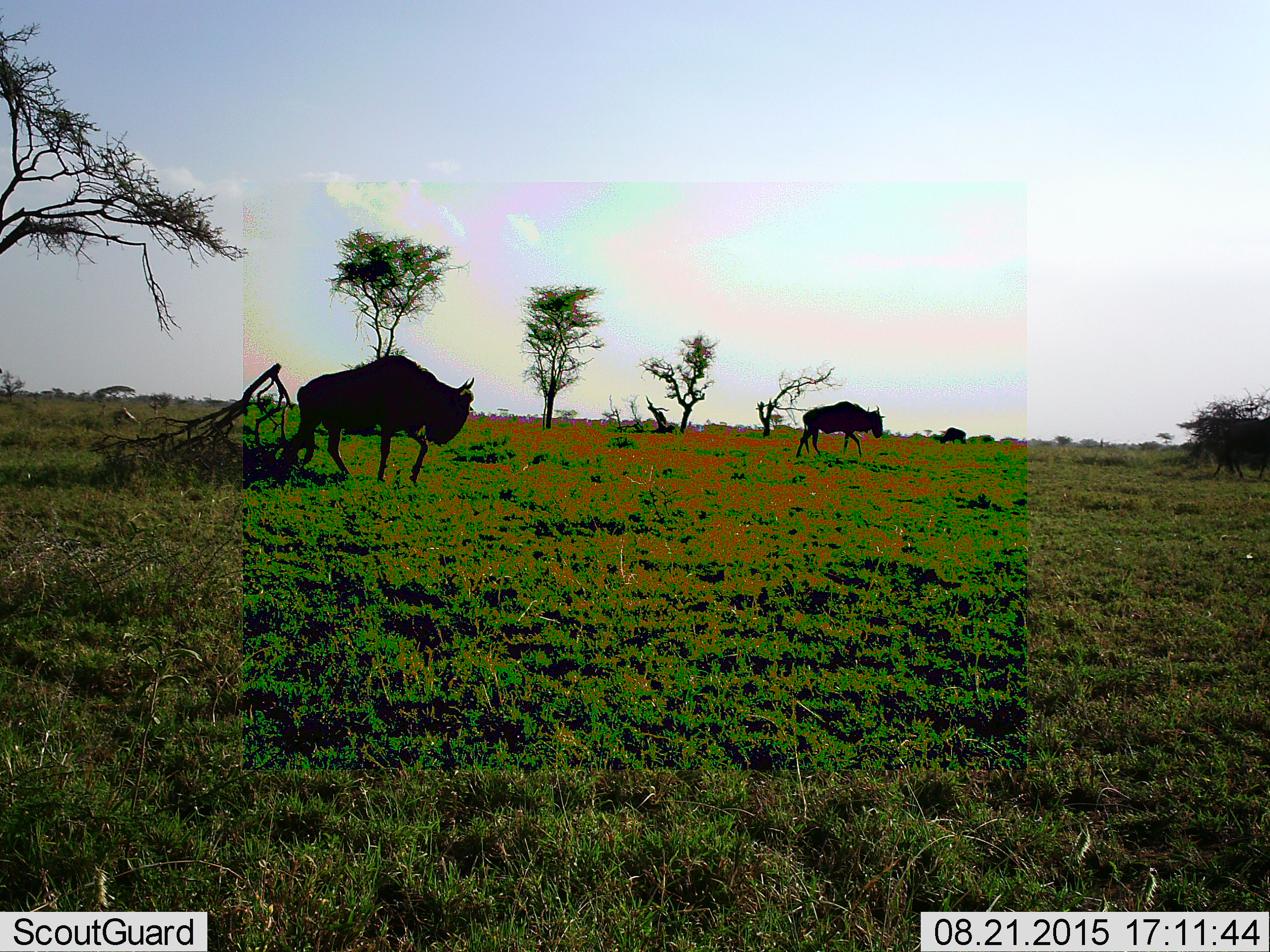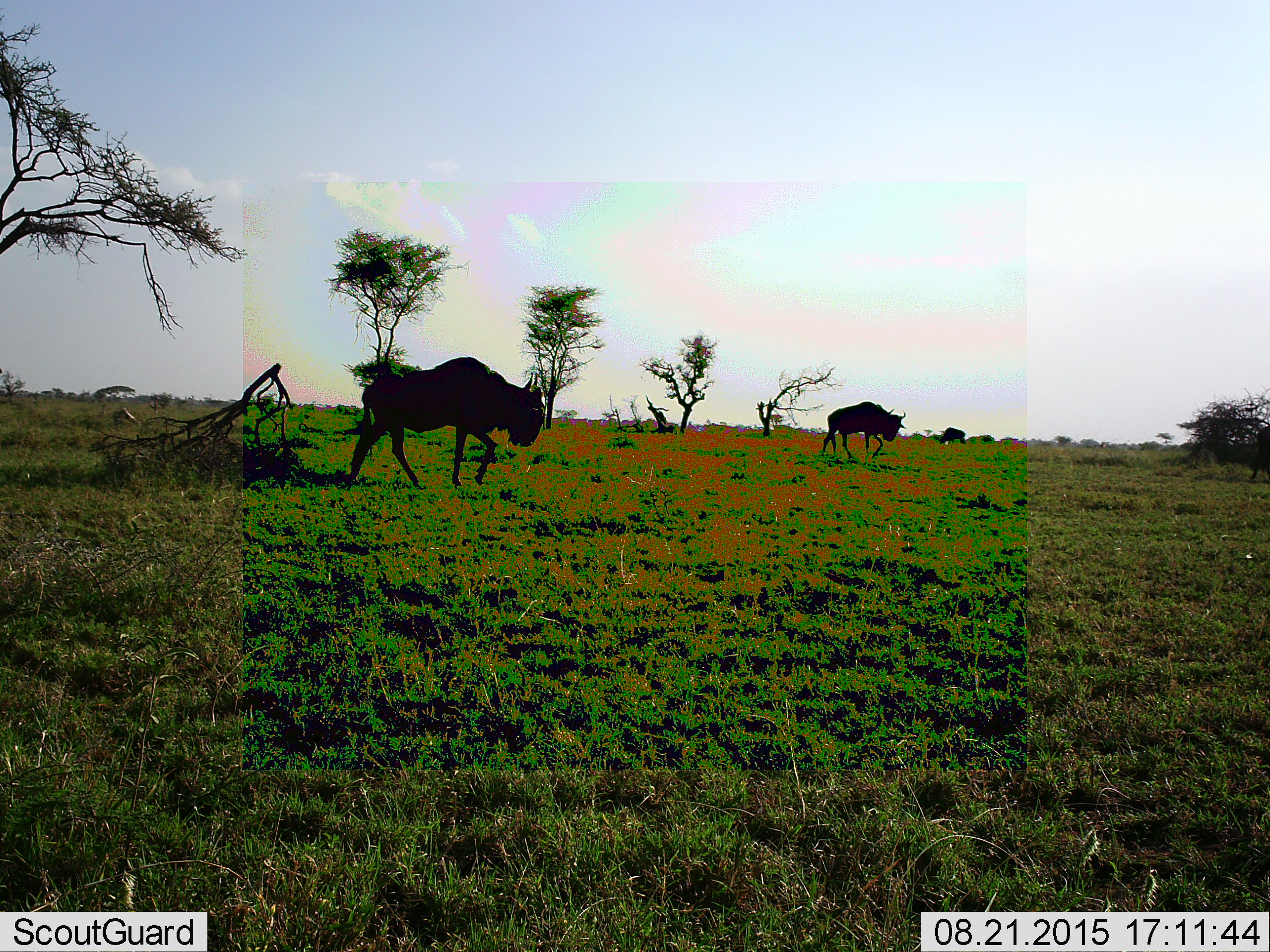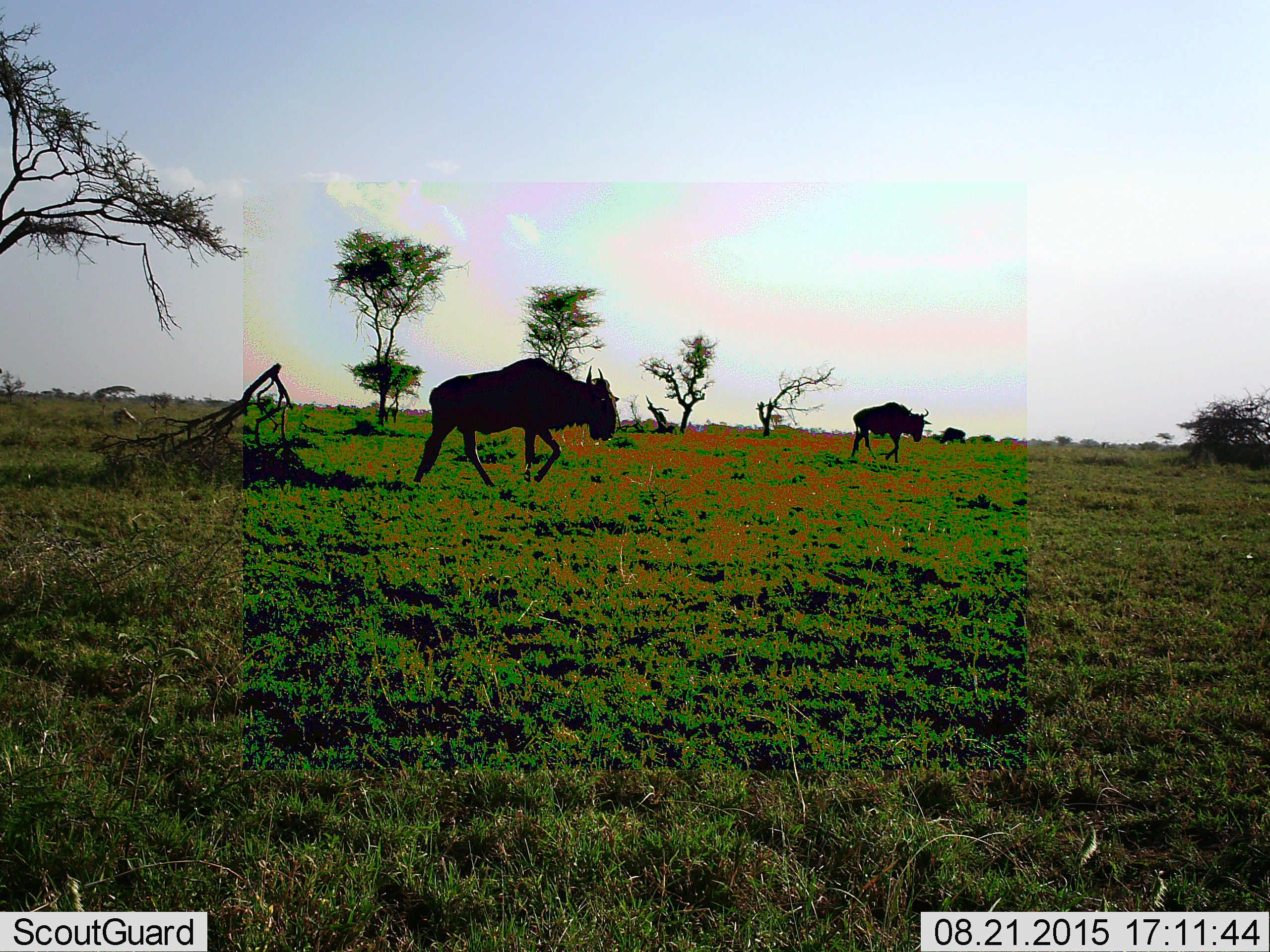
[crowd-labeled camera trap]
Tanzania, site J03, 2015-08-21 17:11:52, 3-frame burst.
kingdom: Animalia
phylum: Chordata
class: Mammalia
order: Artiodactyla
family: Bovidae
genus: Connochaetes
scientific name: Connochaetes taurinus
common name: blue wildebeest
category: wildebeest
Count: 3.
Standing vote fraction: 30%.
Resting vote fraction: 0%.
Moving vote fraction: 100%.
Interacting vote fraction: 0%.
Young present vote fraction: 10%.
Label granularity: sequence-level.